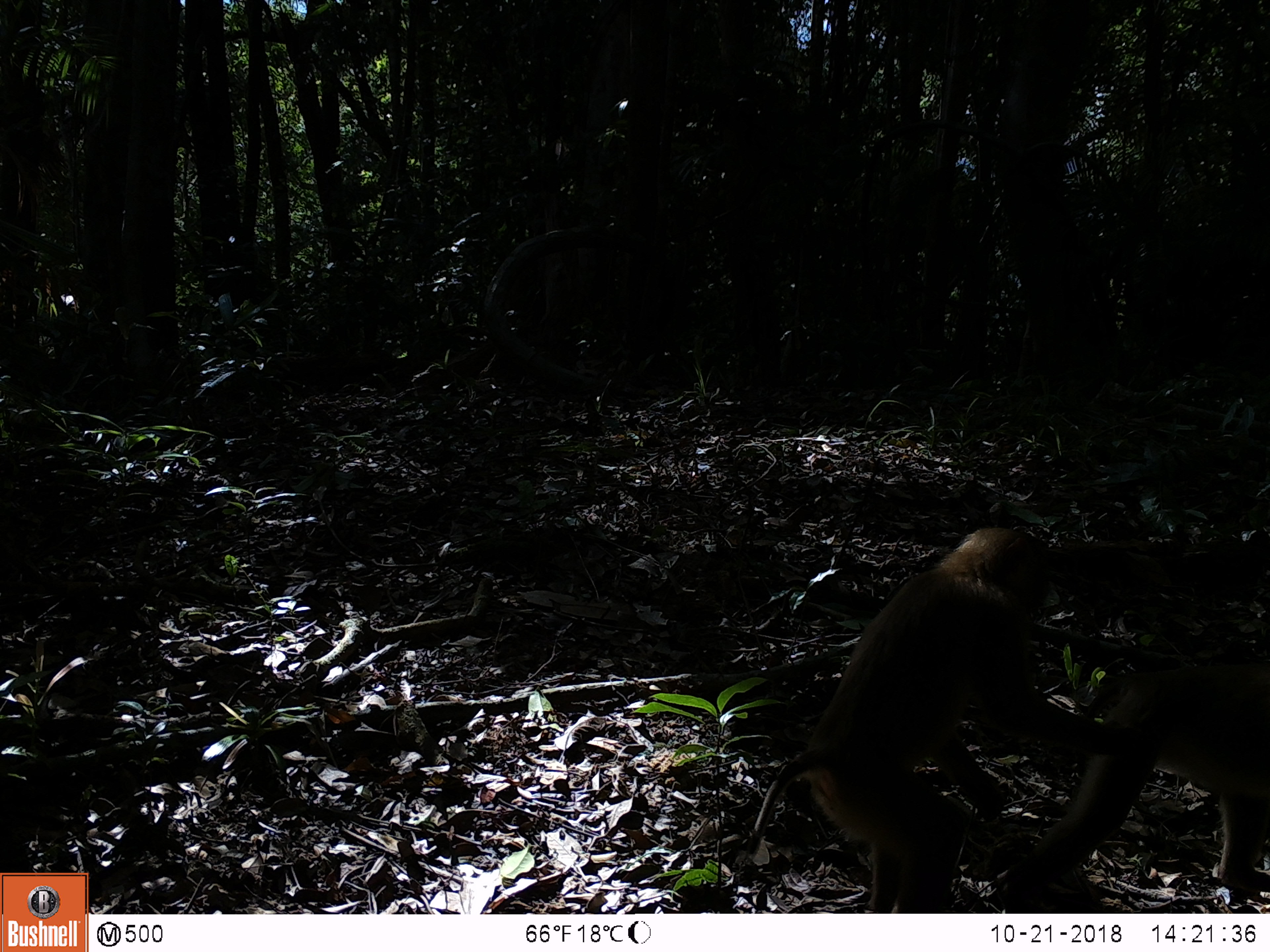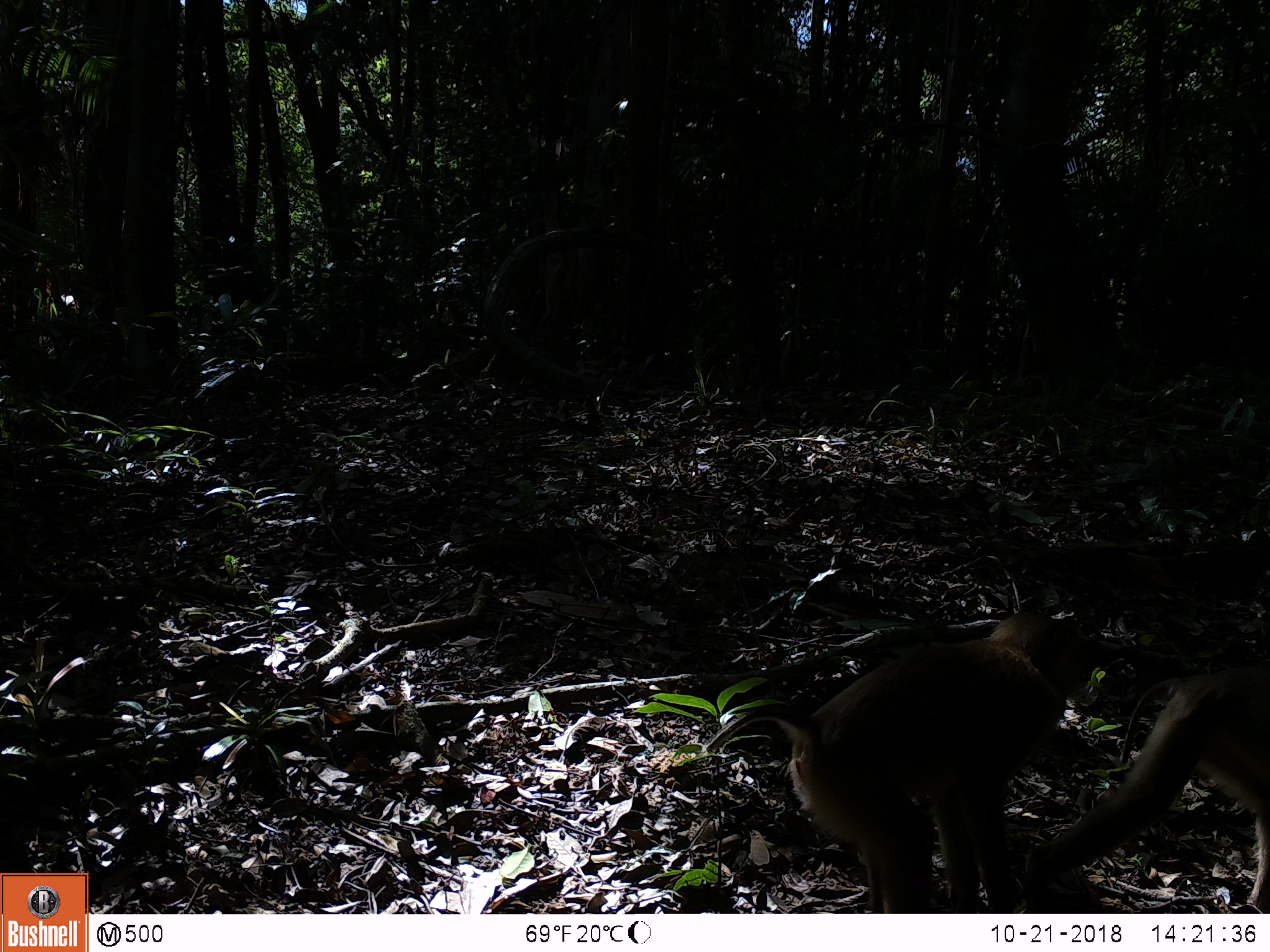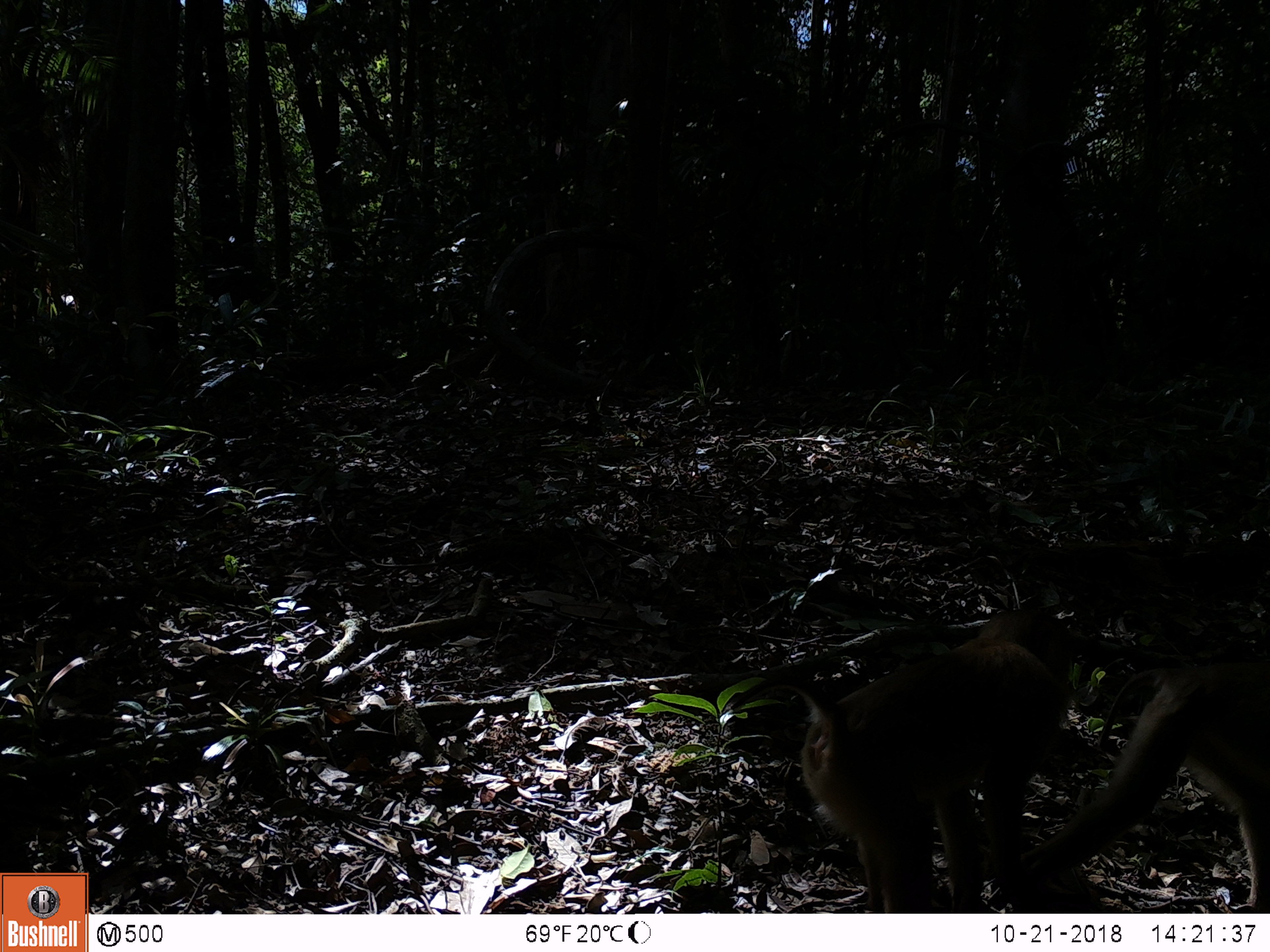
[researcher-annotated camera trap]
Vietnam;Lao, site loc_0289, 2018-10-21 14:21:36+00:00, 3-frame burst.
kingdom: Animalia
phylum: Chordata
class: Mammalia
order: Primates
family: Cercopithecidae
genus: Macaca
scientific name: Macaca nemestrina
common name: pig-tailed macaque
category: pig tailed macaque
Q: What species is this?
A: Pig tailed macaque (pig-tailed macaque) (Macaca nemestrina).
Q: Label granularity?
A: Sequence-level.